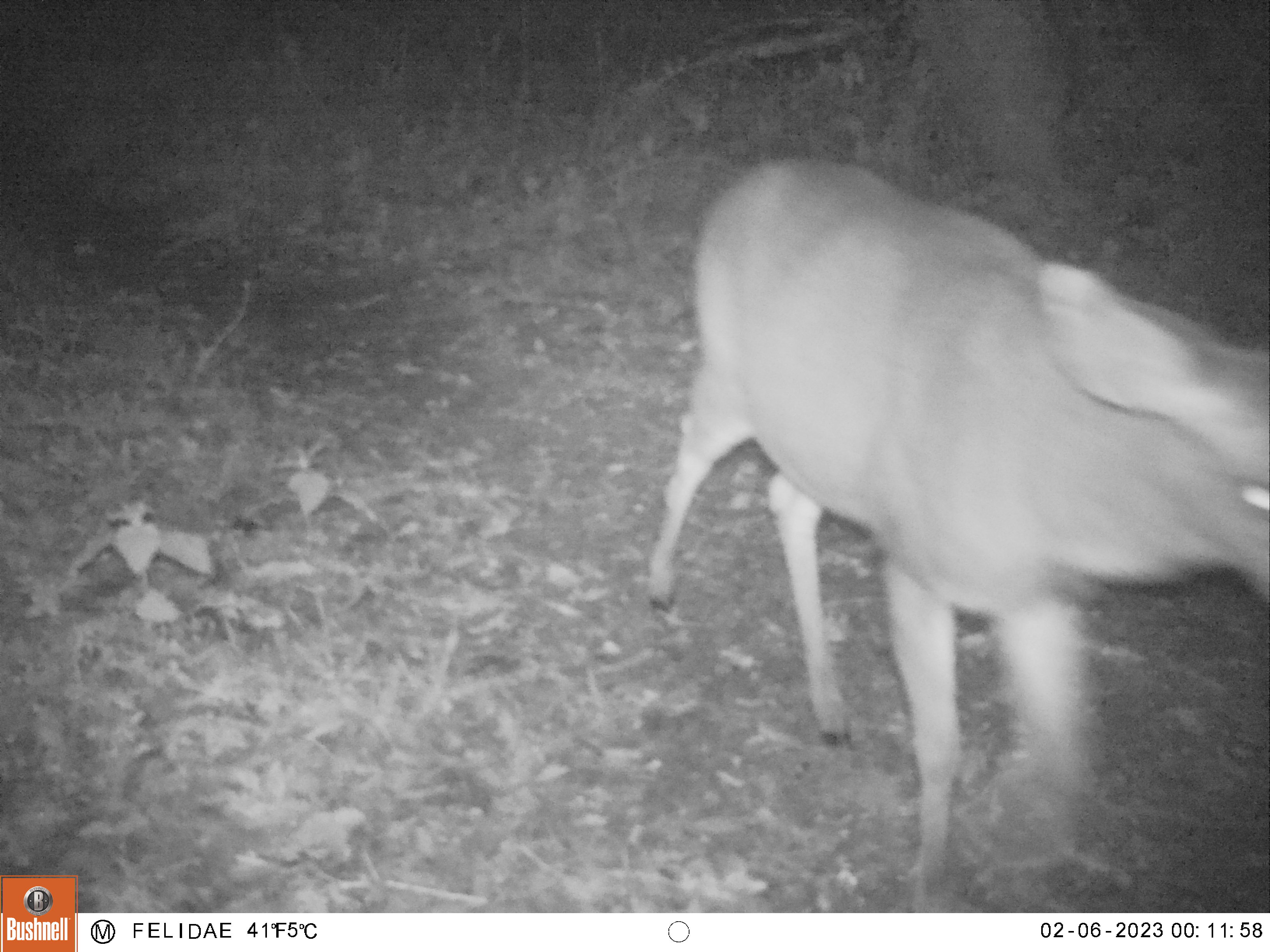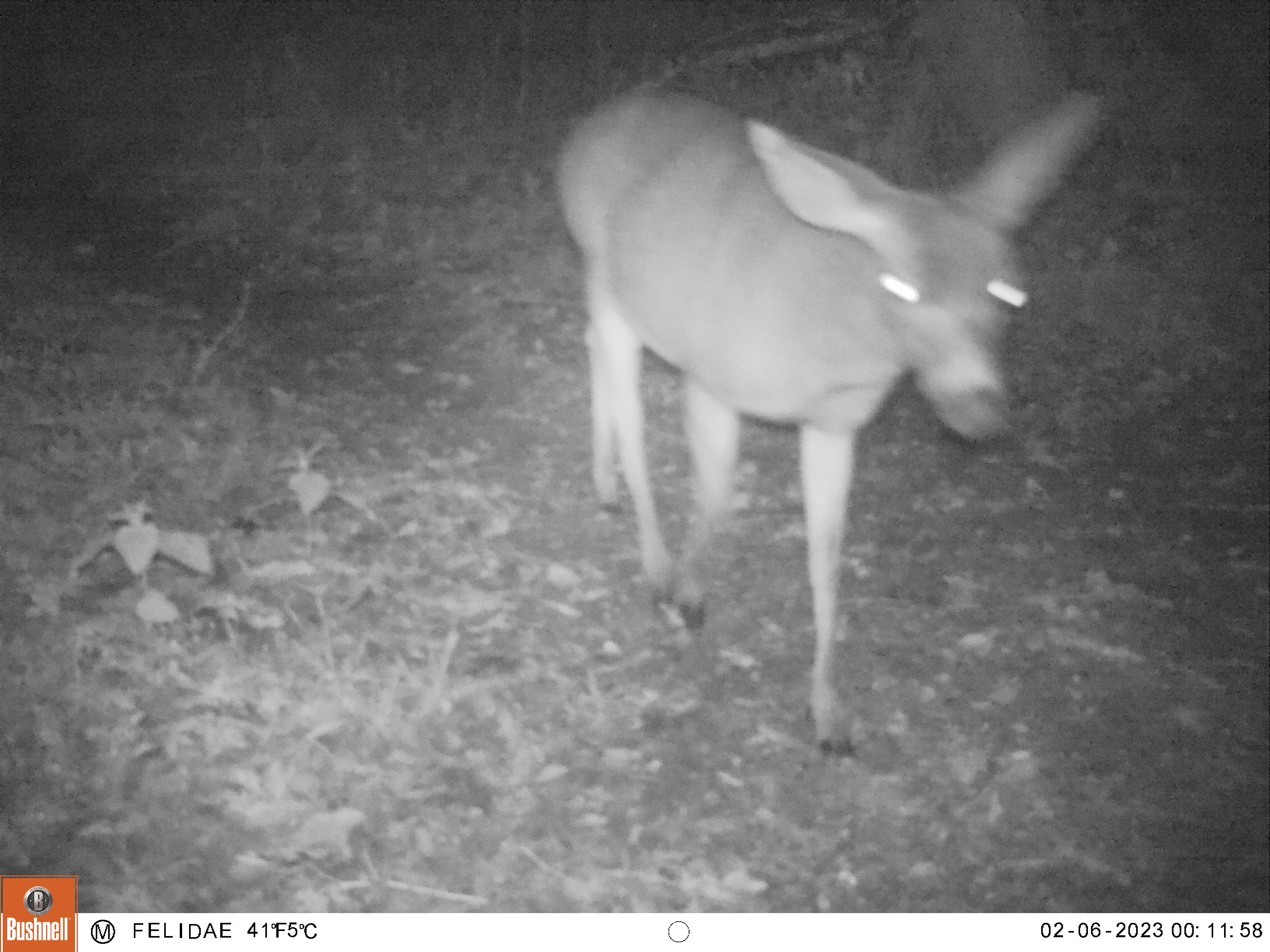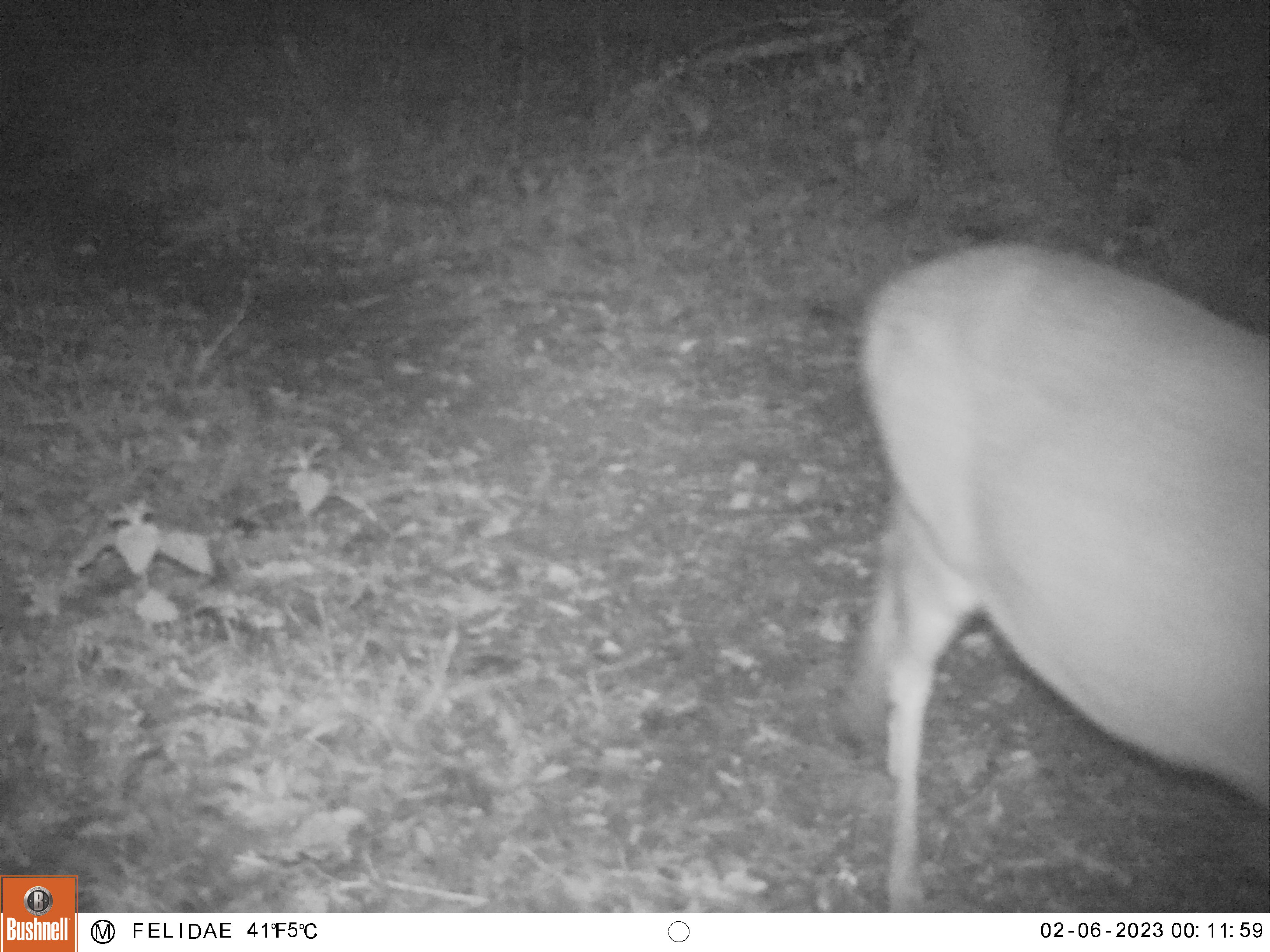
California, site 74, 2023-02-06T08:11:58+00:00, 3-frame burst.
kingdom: Animalia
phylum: Chordata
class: Mammalia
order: Artiodactyla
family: Cervidae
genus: Odocoileus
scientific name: Odocoileus hemionus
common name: mule deer